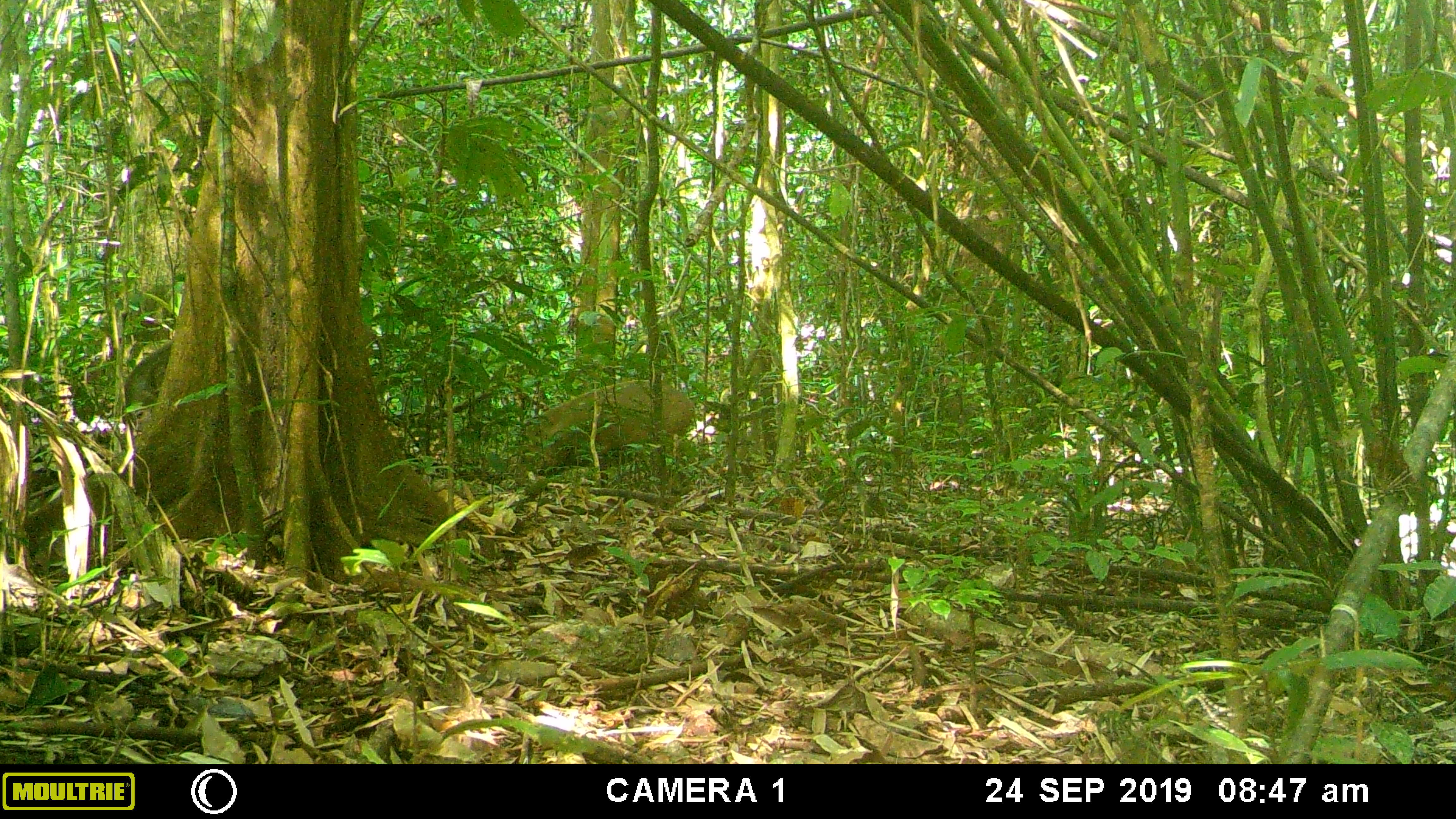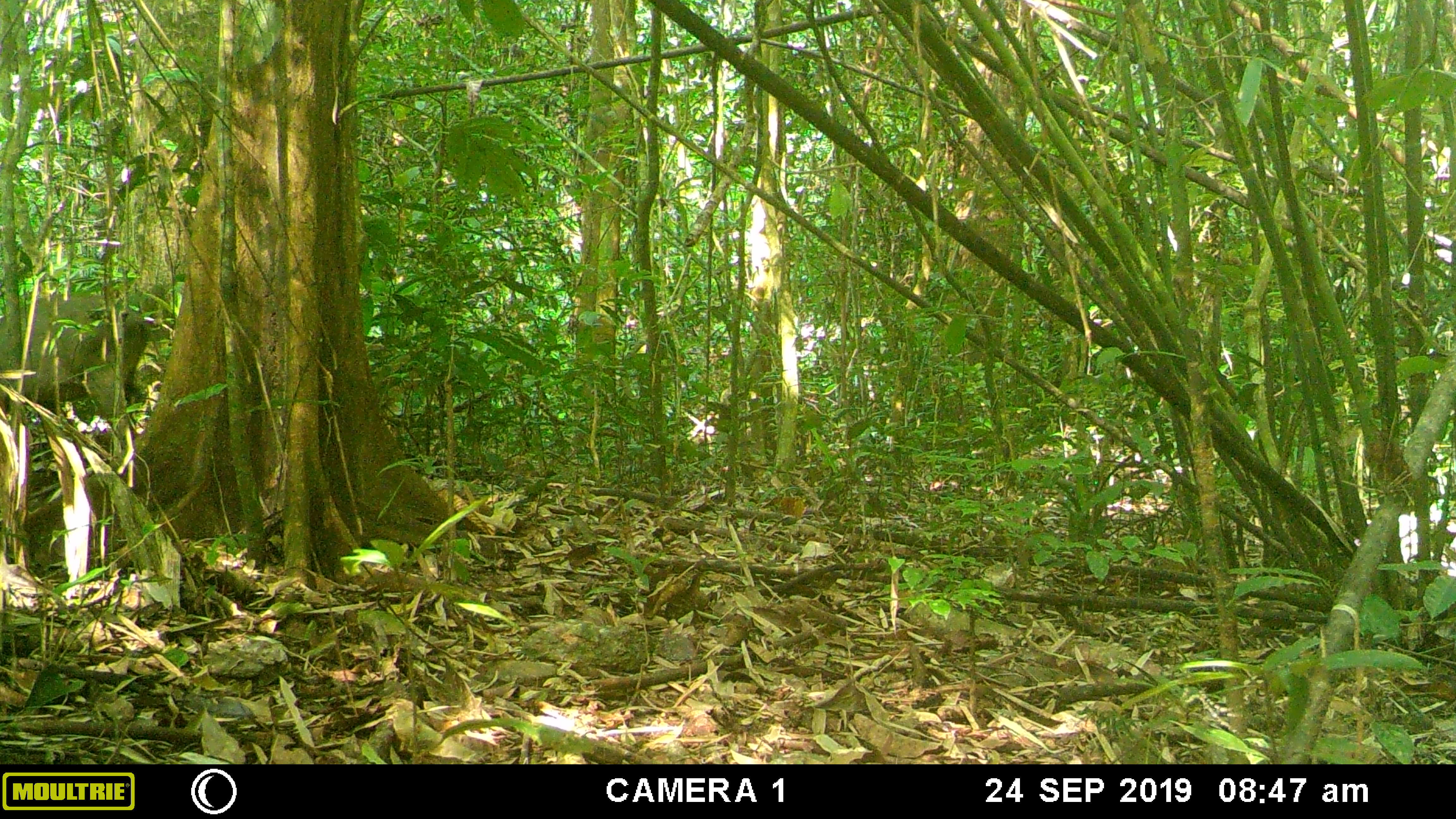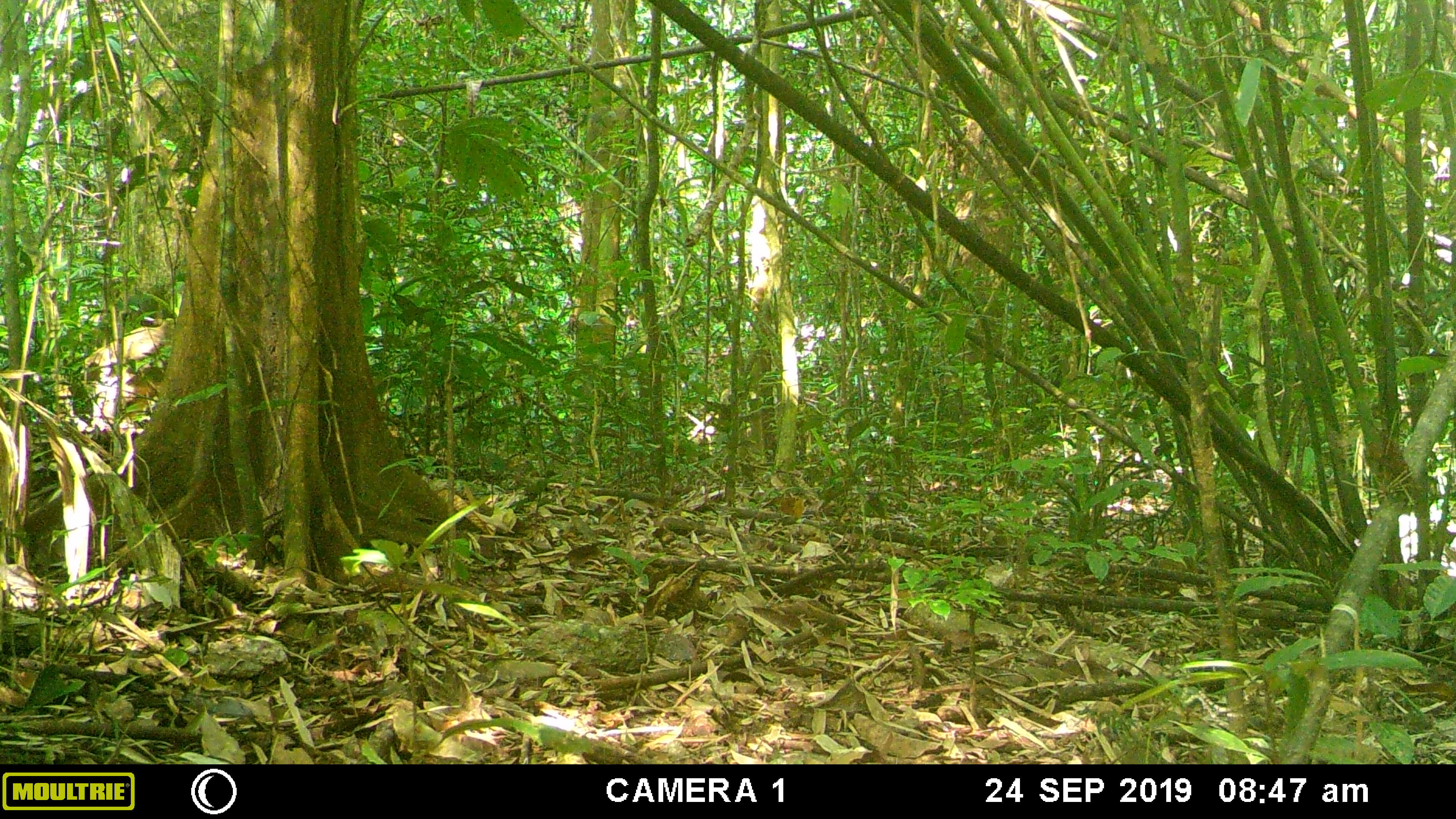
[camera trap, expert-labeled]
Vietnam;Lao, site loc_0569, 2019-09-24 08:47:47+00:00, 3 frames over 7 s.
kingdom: Animalia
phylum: Chordata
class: Mammalia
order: Artiodactyla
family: Suidae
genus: Sus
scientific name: Sus scrofa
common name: eurasian wild pig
Eurasian wild pig (Sus scrofa). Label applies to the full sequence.